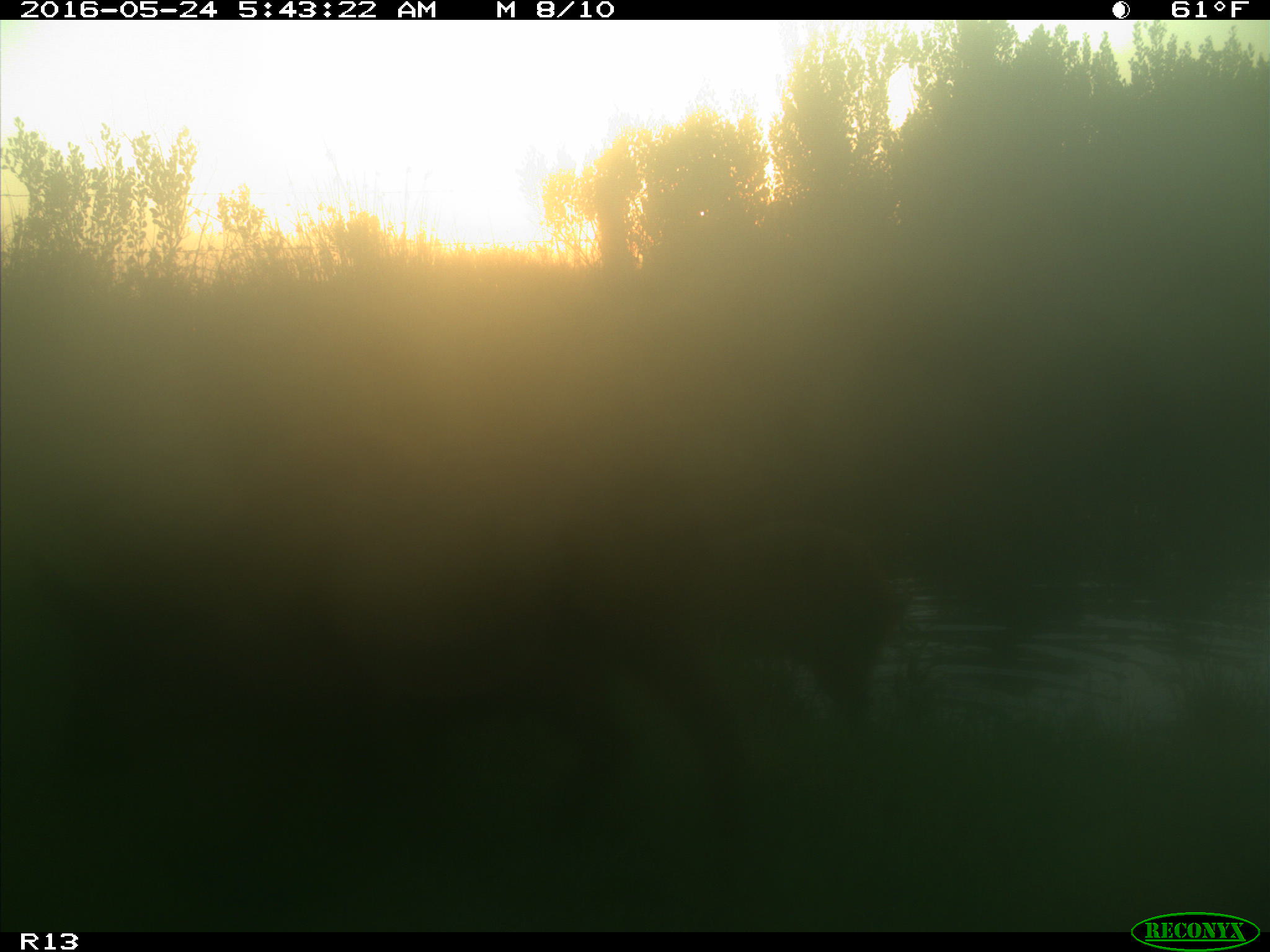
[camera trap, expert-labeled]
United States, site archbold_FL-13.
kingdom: Animalia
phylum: Chordata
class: Mammalia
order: Artiodactyla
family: Suidae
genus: Sus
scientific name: Sus scrofa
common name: wild boar